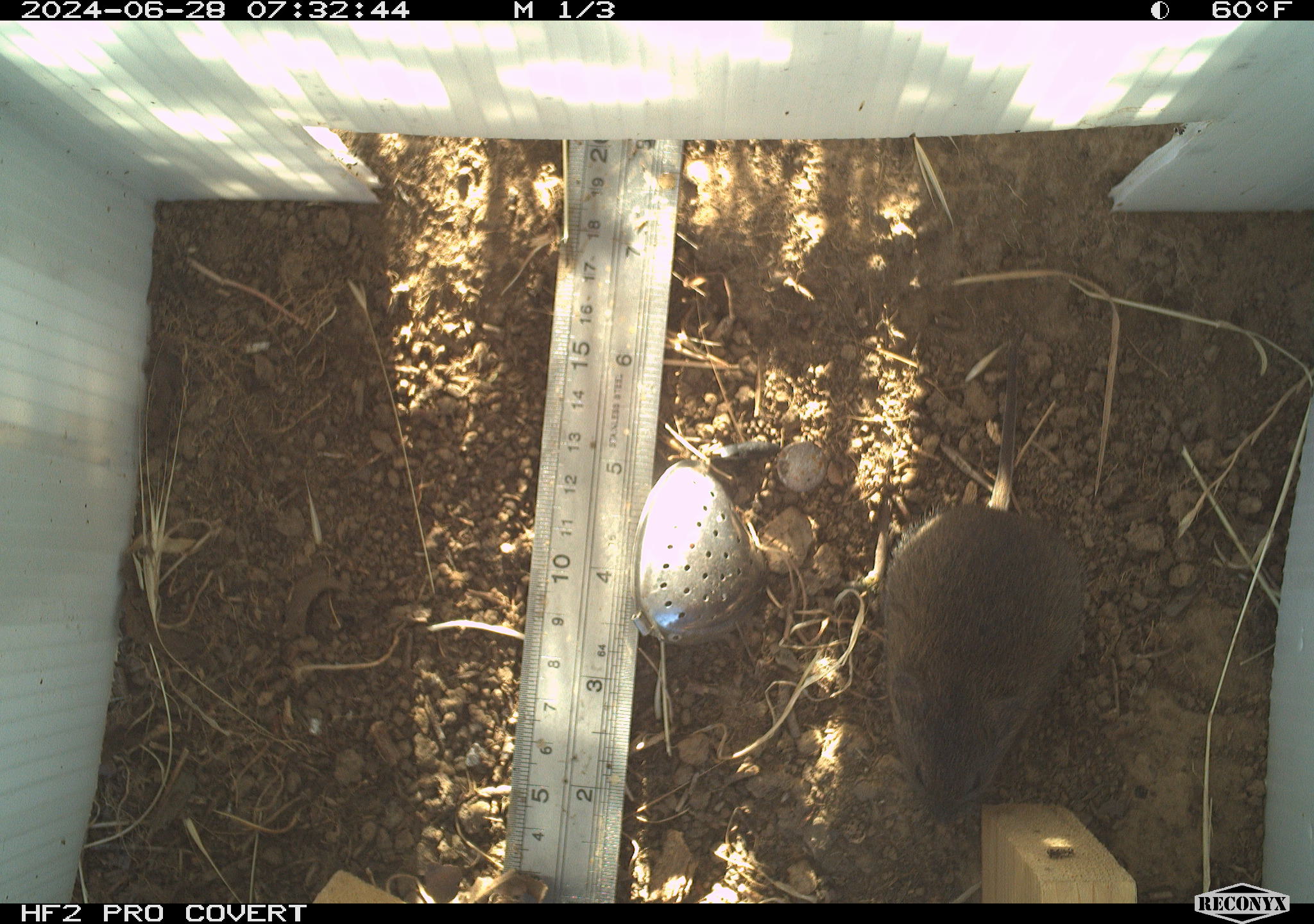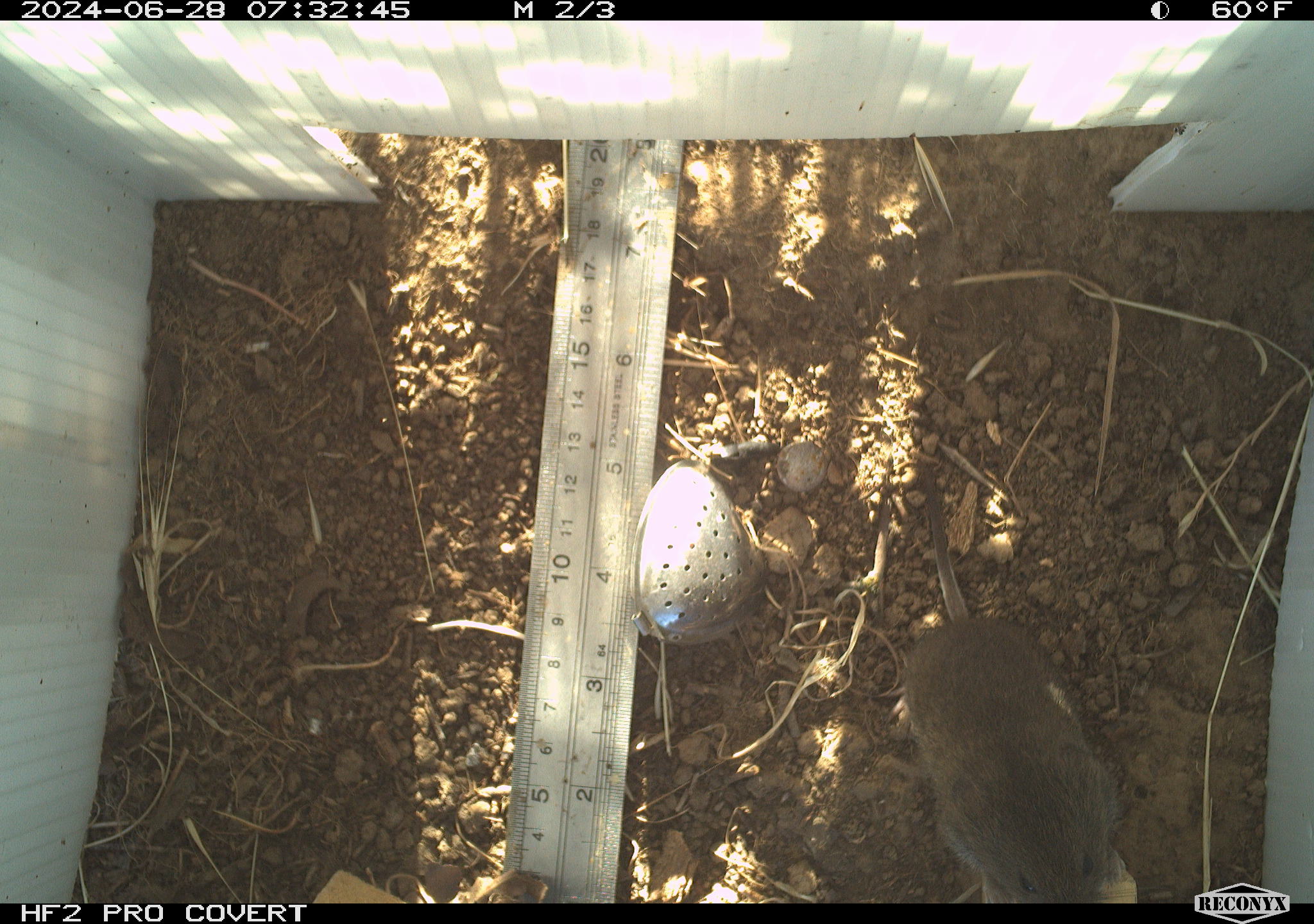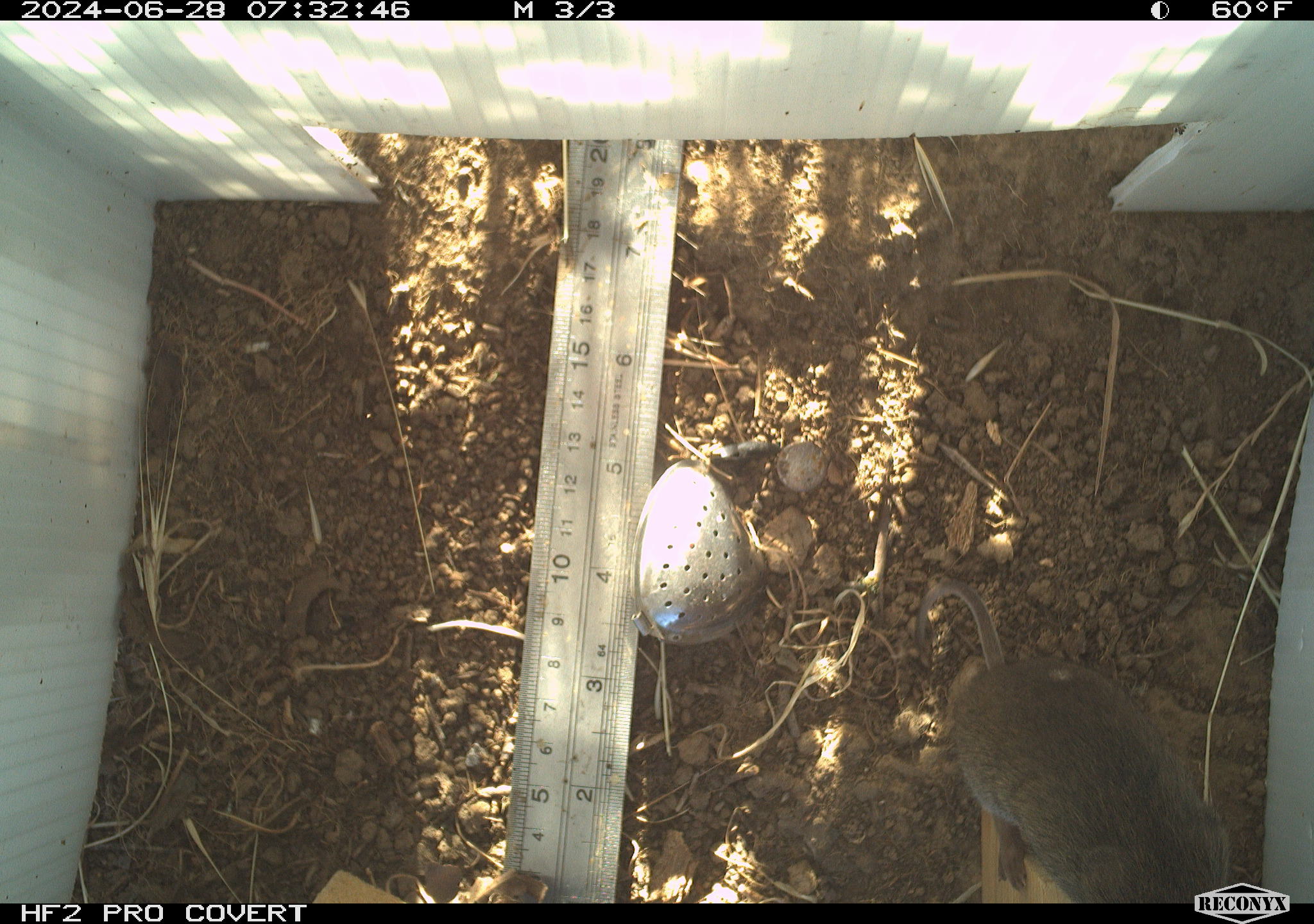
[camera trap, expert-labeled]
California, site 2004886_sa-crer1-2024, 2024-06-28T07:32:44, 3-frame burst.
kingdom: Animalia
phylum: Chordata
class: Mammalia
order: Rodentia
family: Cricetidae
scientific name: Arvicolinae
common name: voles, lemmings, and muskrats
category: arvicolinae subfamily